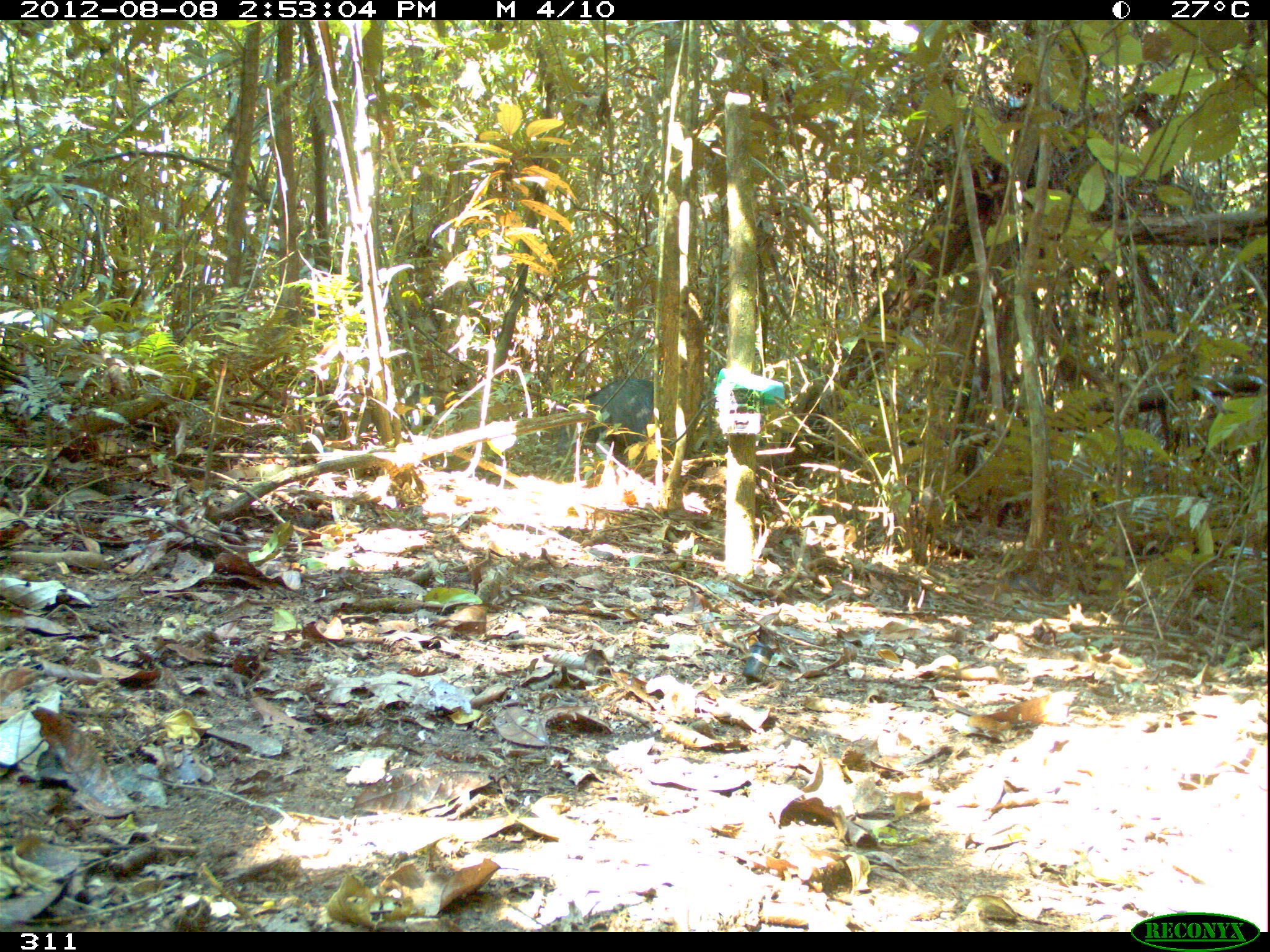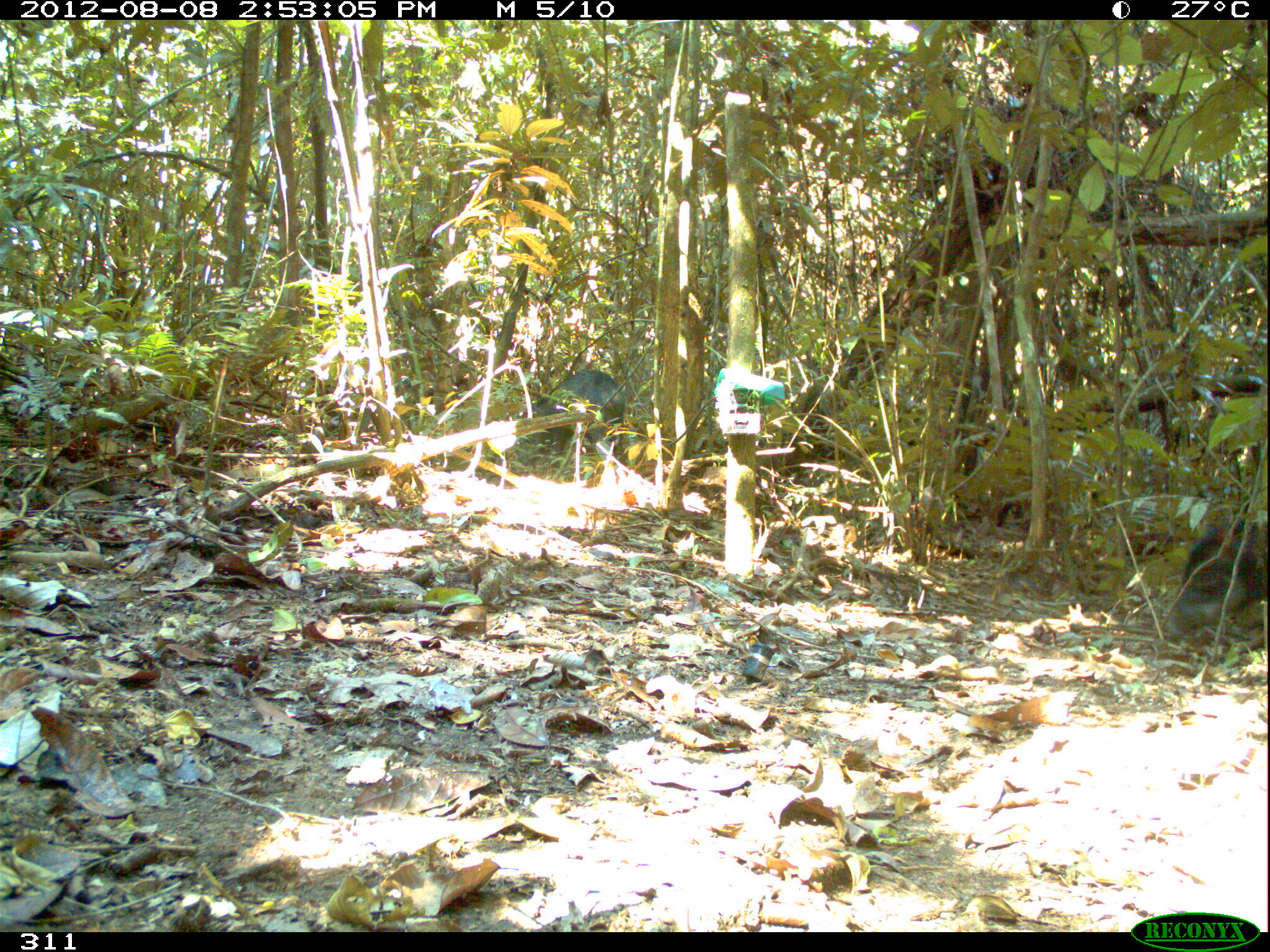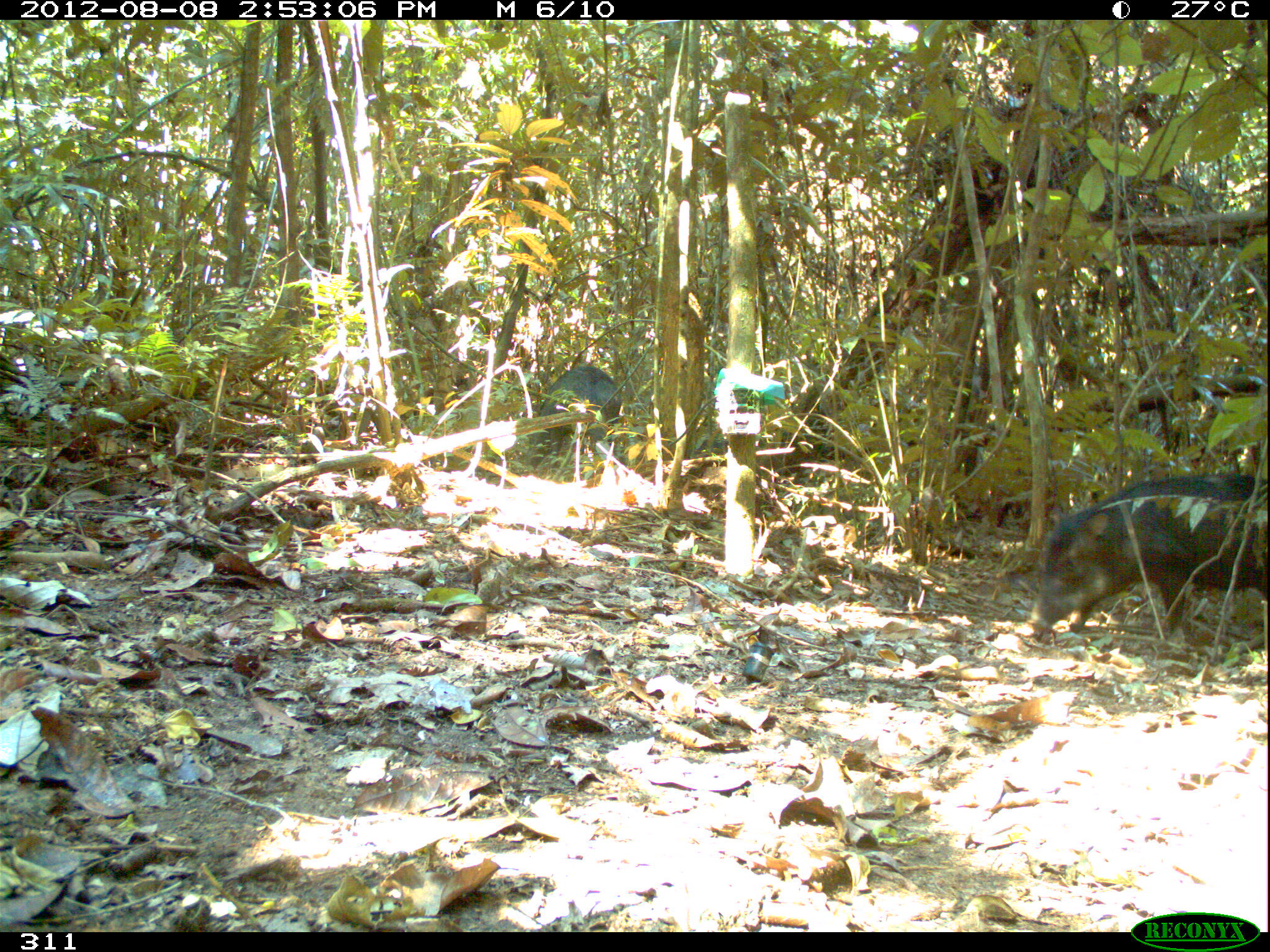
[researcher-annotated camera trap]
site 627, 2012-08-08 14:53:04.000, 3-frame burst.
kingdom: Animalia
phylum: Chordata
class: Mammalia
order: Artiodactyla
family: Tayassuidae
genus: Tayassu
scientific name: Tayassu pecari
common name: white-lipped peccary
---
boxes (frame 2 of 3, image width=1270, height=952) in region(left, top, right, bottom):
tayassu pecari: region(515, 369, 626, 471); region(1171, 519, 1267, 634)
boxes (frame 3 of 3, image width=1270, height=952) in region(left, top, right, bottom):
tayassu pecari: region(1035, 473, 1268, 634); region(525, 366, 621, 471)